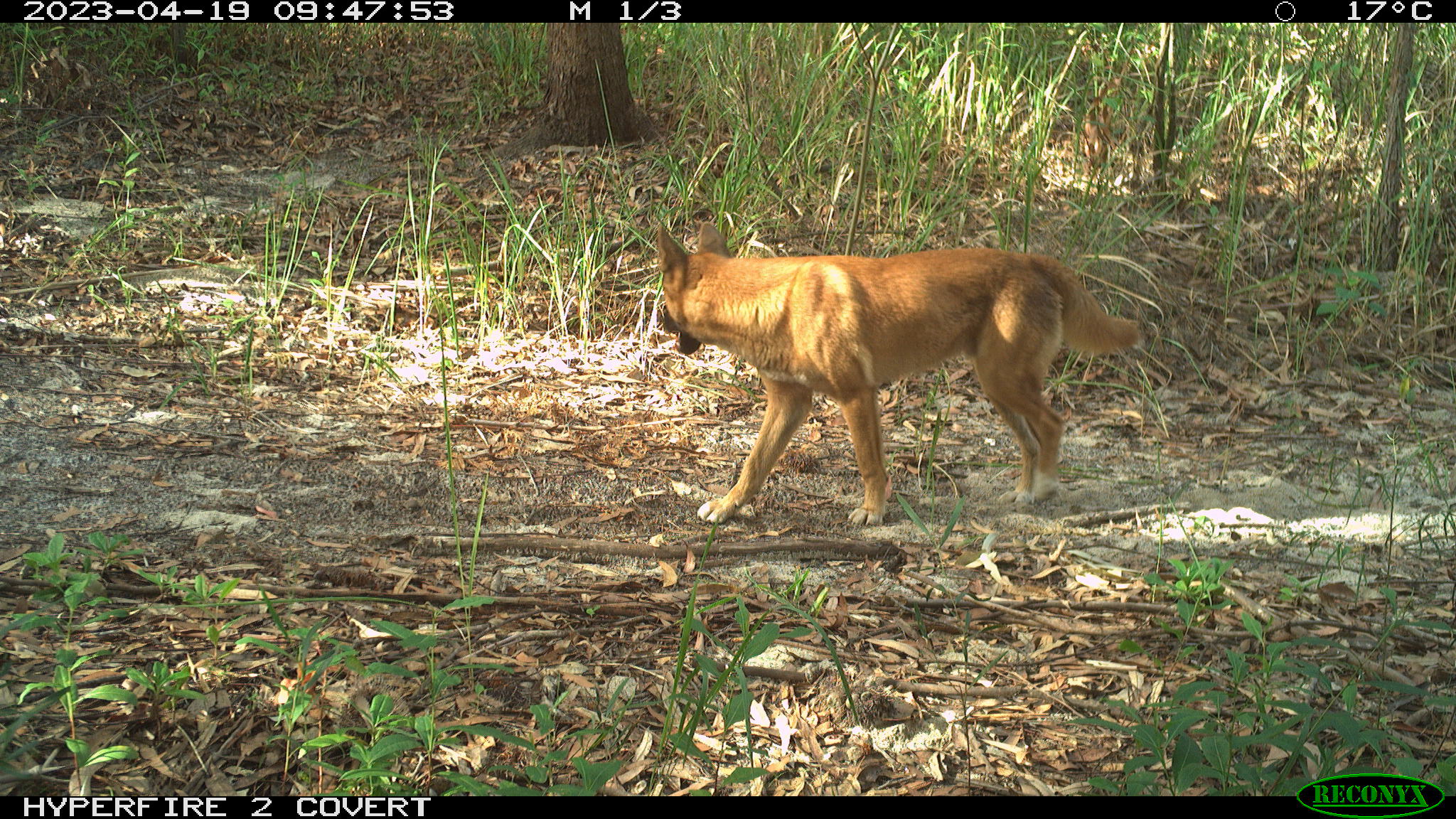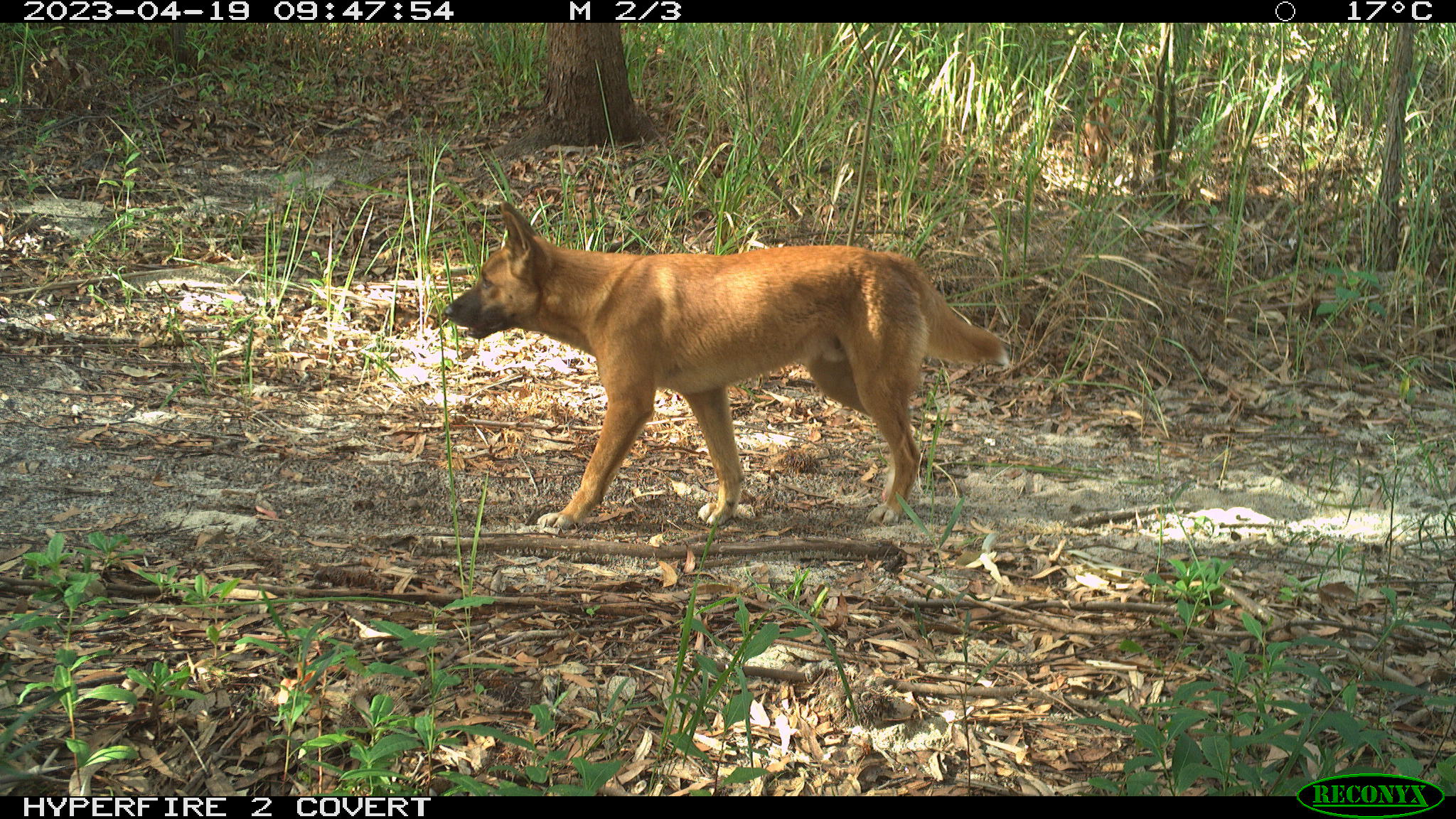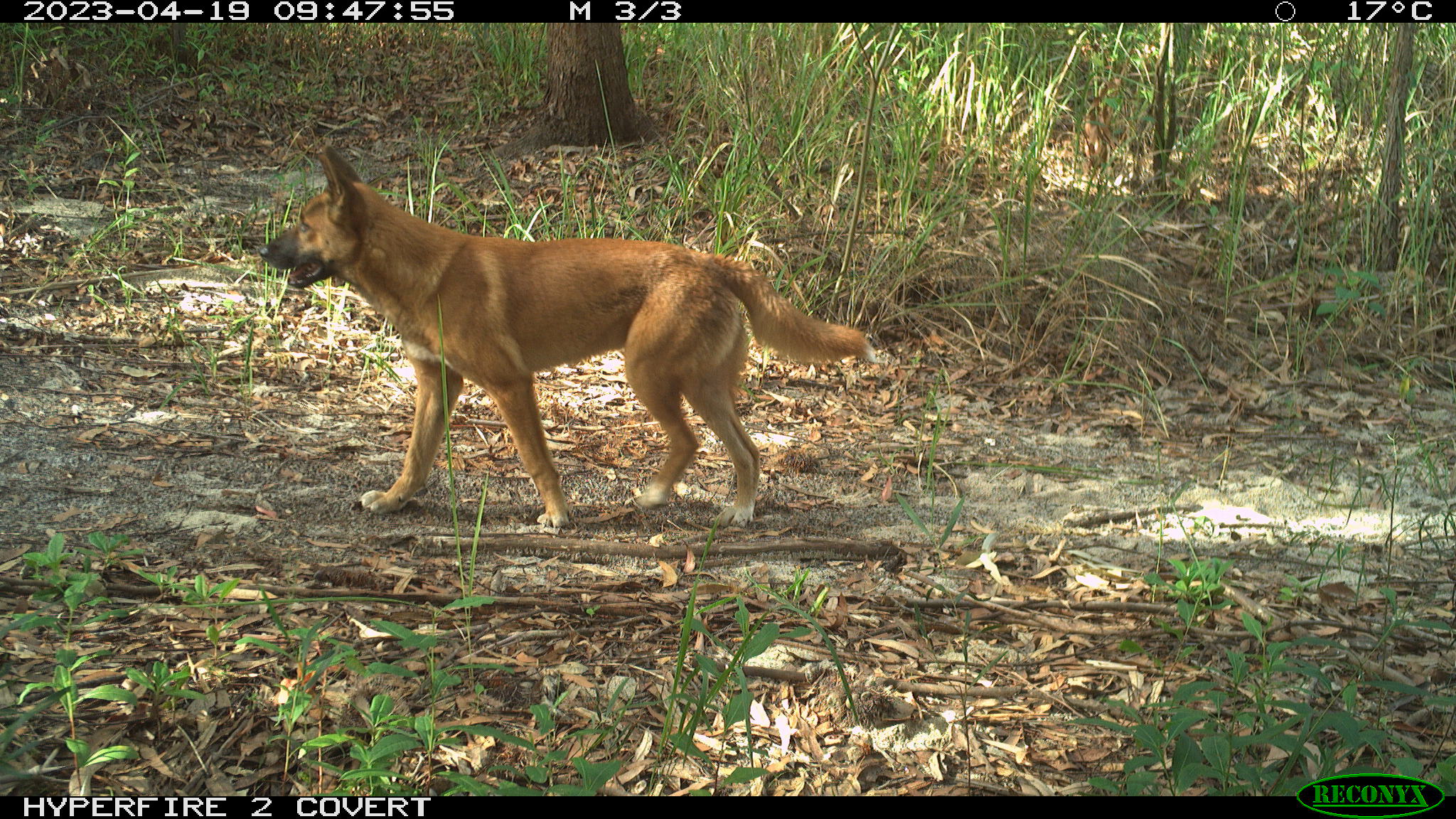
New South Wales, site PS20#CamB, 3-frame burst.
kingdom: Animalia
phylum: Chordata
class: Mammalia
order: Carnivora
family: Canidae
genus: Canis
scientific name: Canis familiaris dingo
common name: dingo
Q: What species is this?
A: Dingo (Canis familiaris dingo).